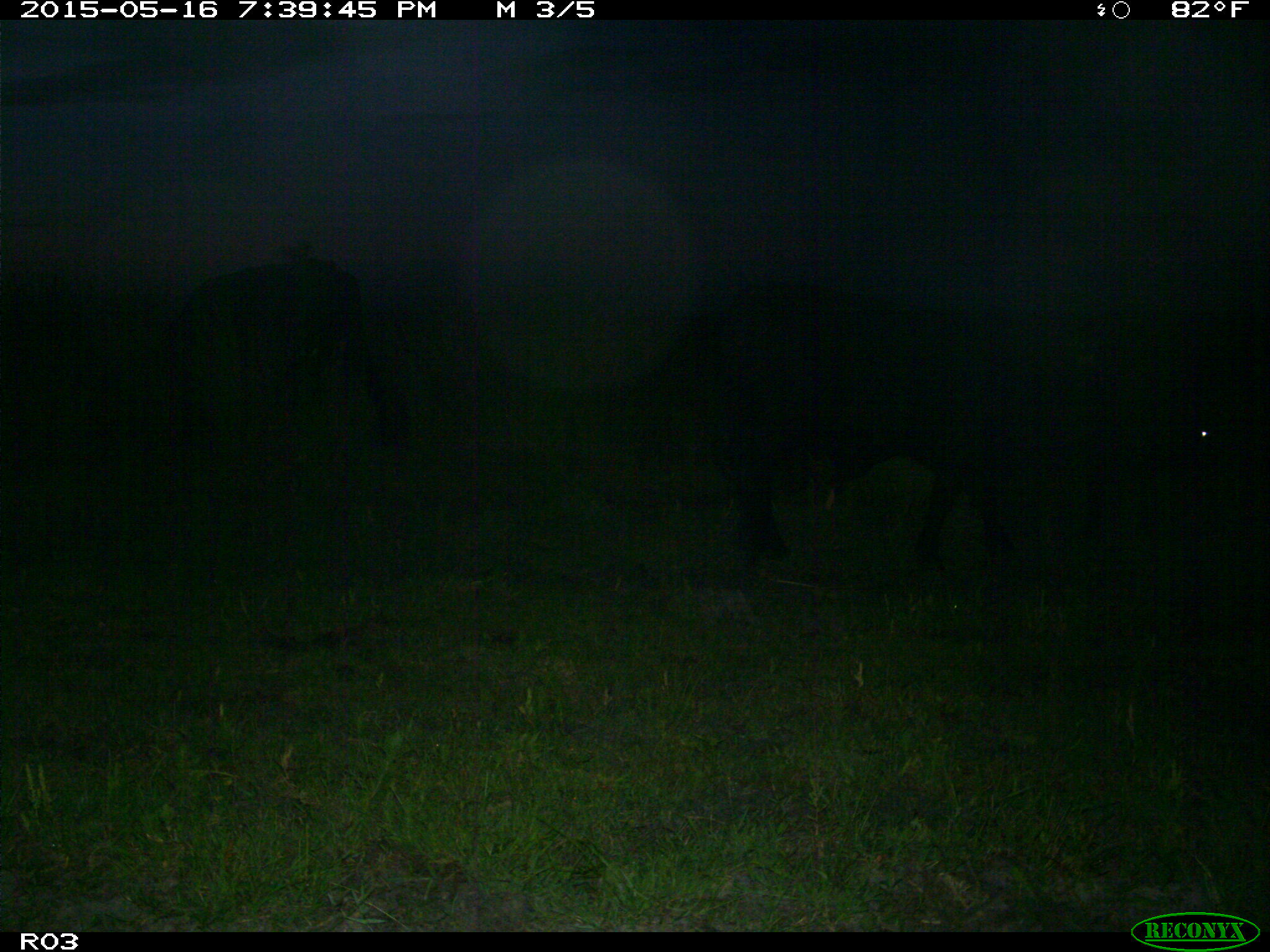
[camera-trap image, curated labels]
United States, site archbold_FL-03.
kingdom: Animalia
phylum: Chordata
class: Mammalia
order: Artiodactyla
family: Bovidae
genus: Bos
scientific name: Bos taurus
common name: domestic cow